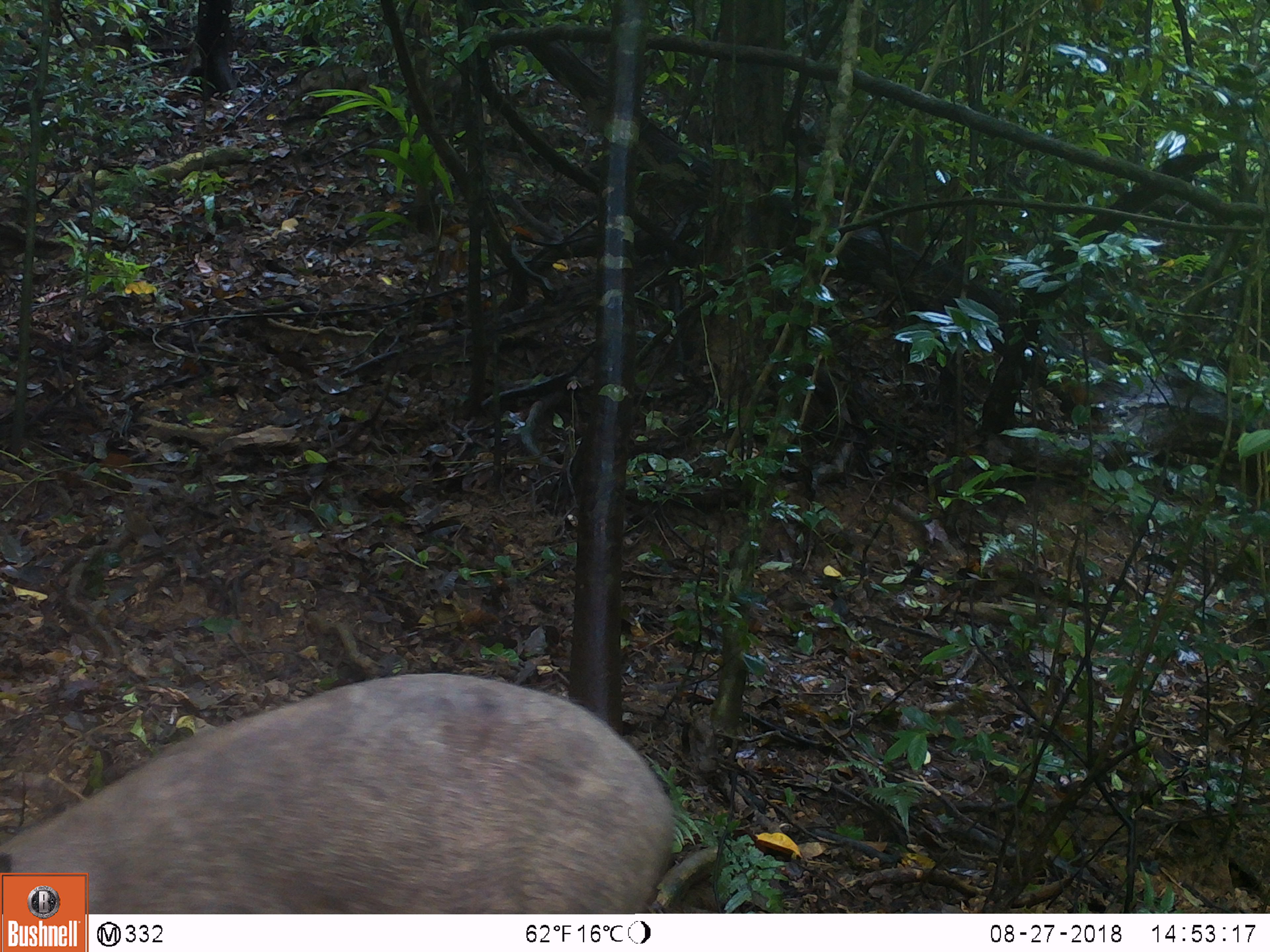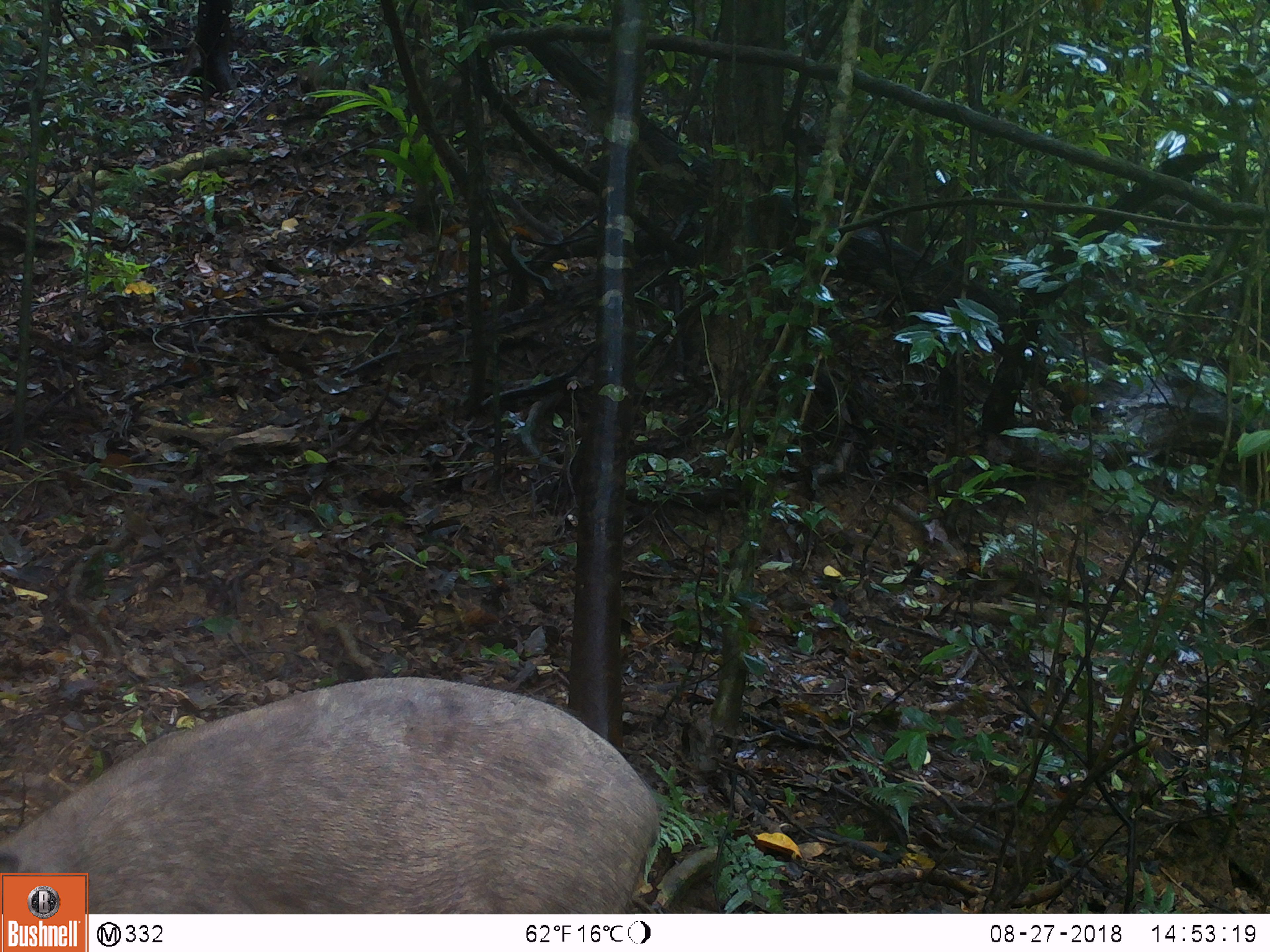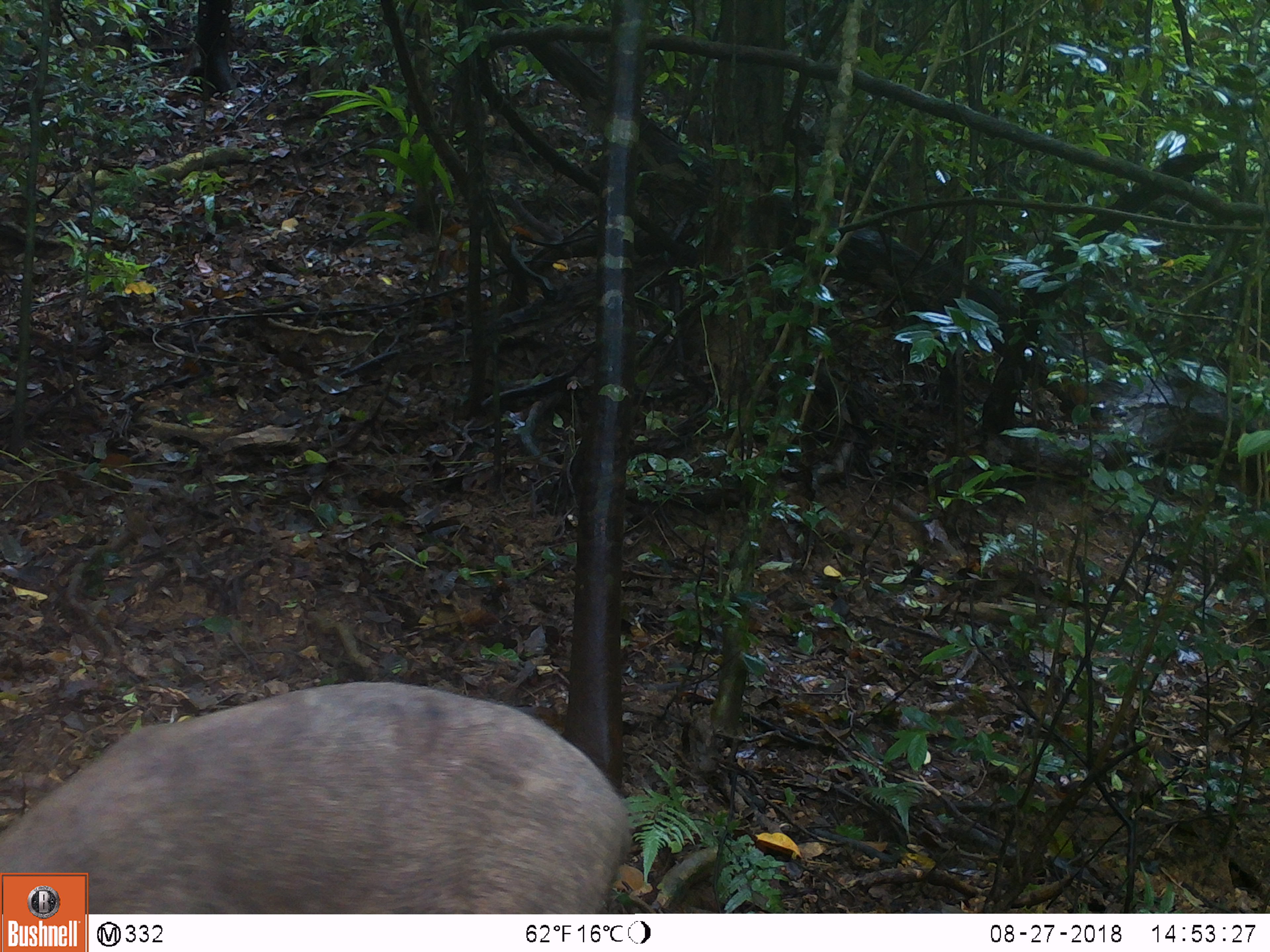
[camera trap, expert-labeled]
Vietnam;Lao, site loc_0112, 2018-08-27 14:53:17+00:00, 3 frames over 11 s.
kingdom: Animalia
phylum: Chordata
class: Mammalia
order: Artiodactyla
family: Suidae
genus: Sus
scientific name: Sus scrofa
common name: eurasian wild pig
Eurasian wild pig (Sus scrofa). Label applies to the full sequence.